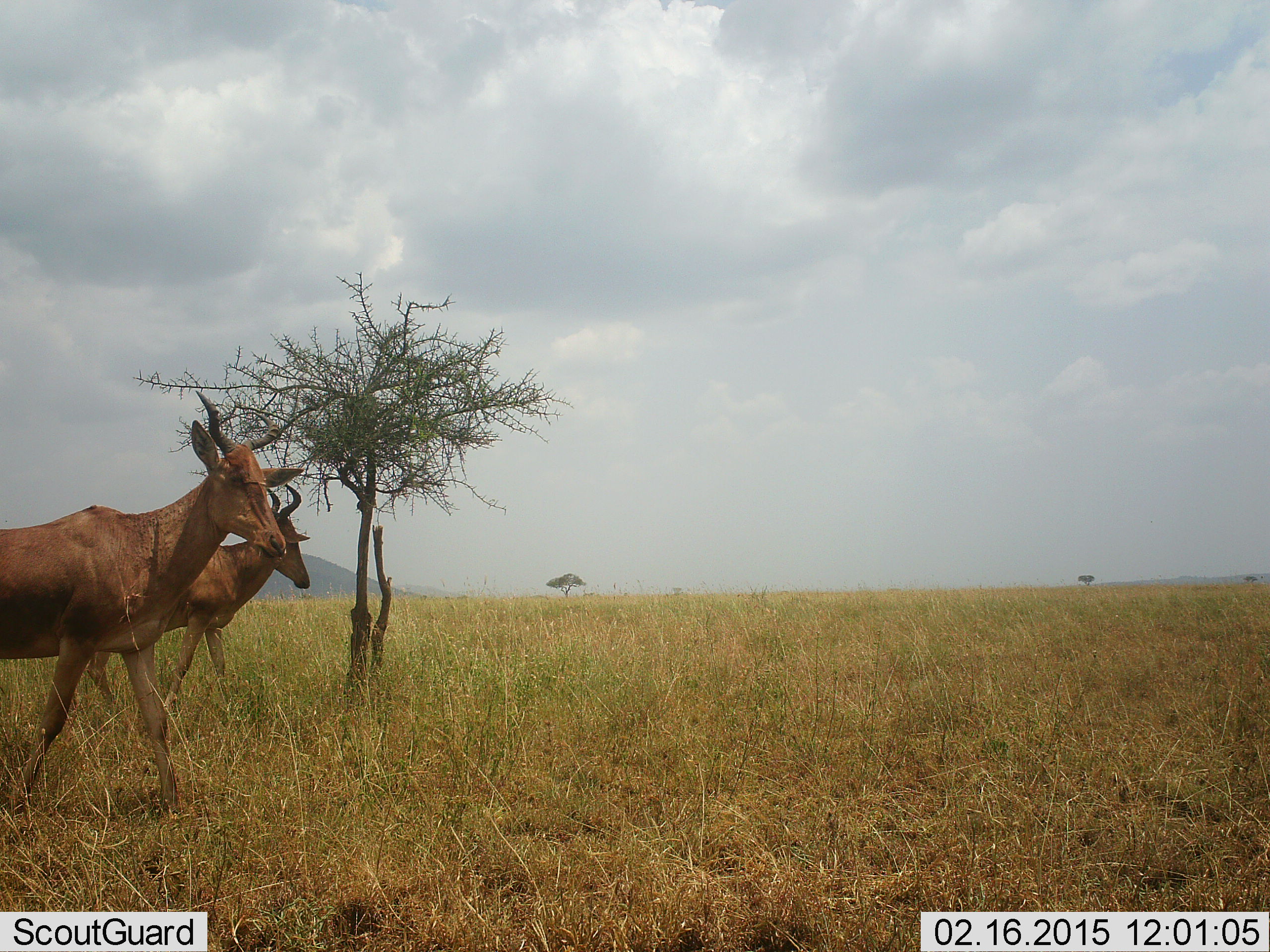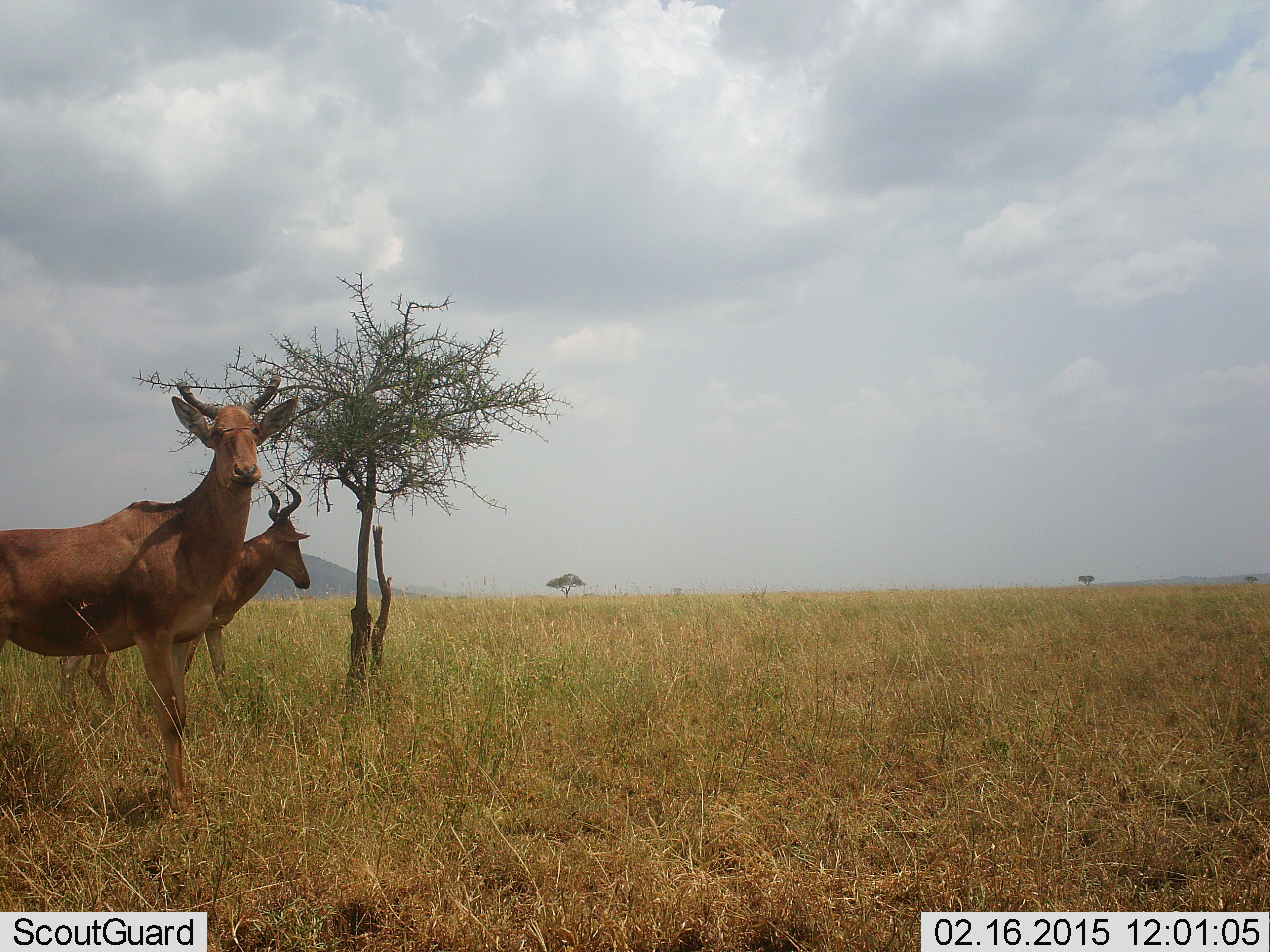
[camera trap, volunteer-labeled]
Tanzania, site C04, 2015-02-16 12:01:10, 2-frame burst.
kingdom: Animalia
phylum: Chordata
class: Mammalia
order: Artiodactyla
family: Bovidae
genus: Alcelaphus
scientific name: Alcelaphus buselaphus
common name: hartebeest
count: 2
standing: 100%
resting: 0%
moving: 10%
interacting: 0%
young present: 0%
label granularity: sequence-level